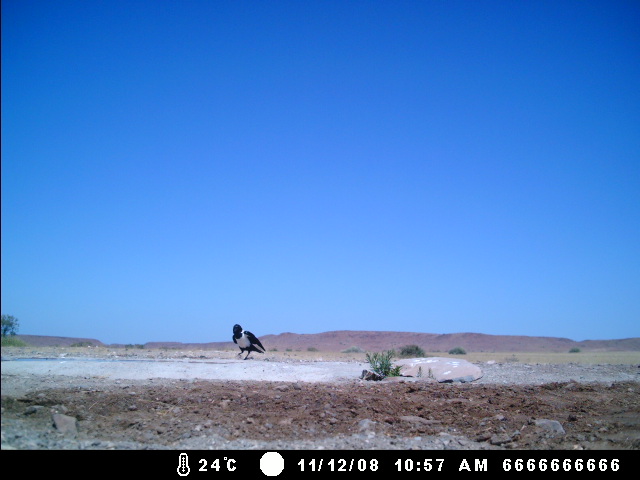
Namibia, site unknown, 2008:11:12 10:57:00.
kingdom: Animalia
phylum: Chordata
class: Aves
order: Passeriformes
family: Corvidae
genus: Corvus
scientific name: Corvus albus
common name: pied crow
Corvus albus (pied crow).